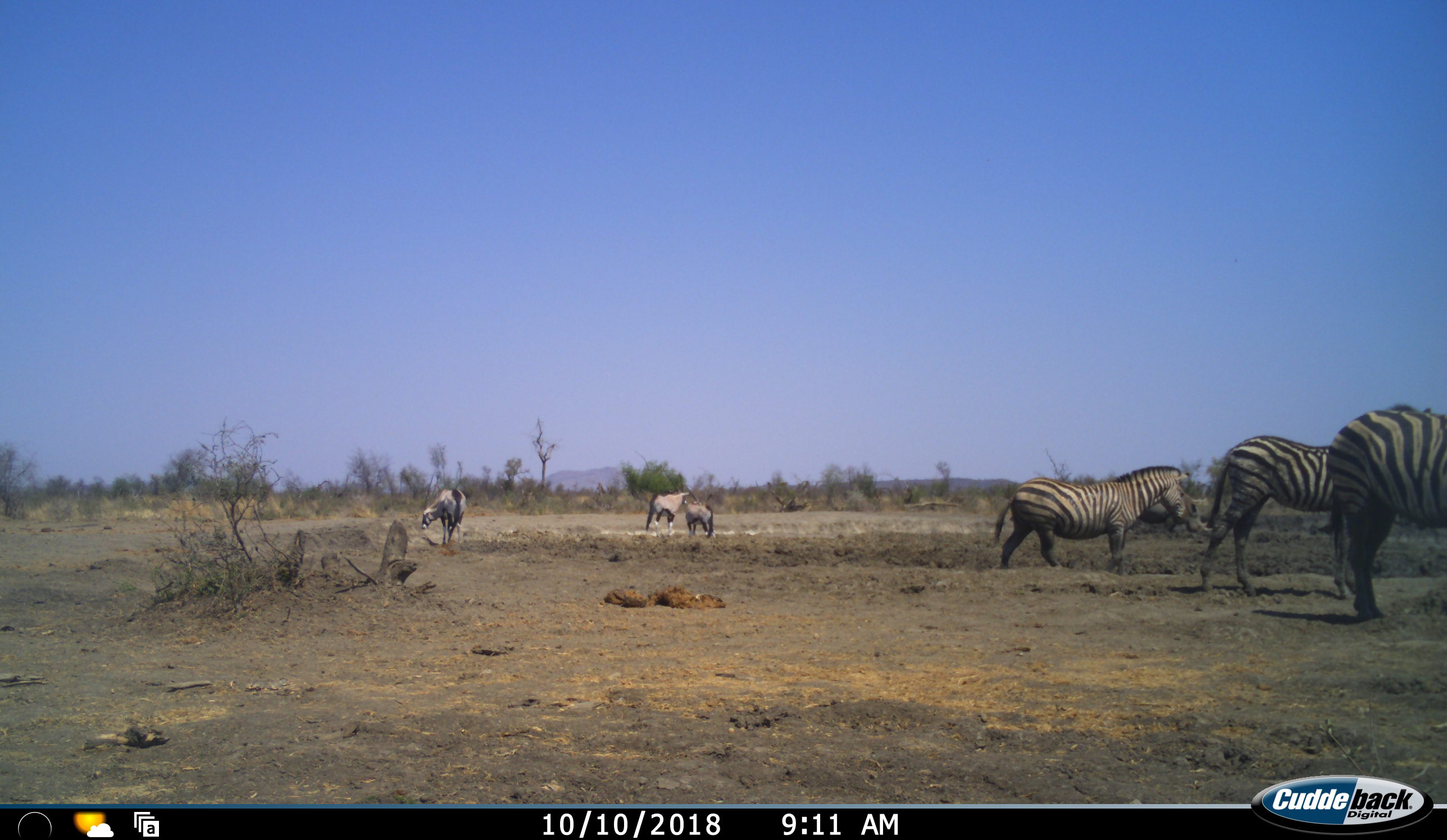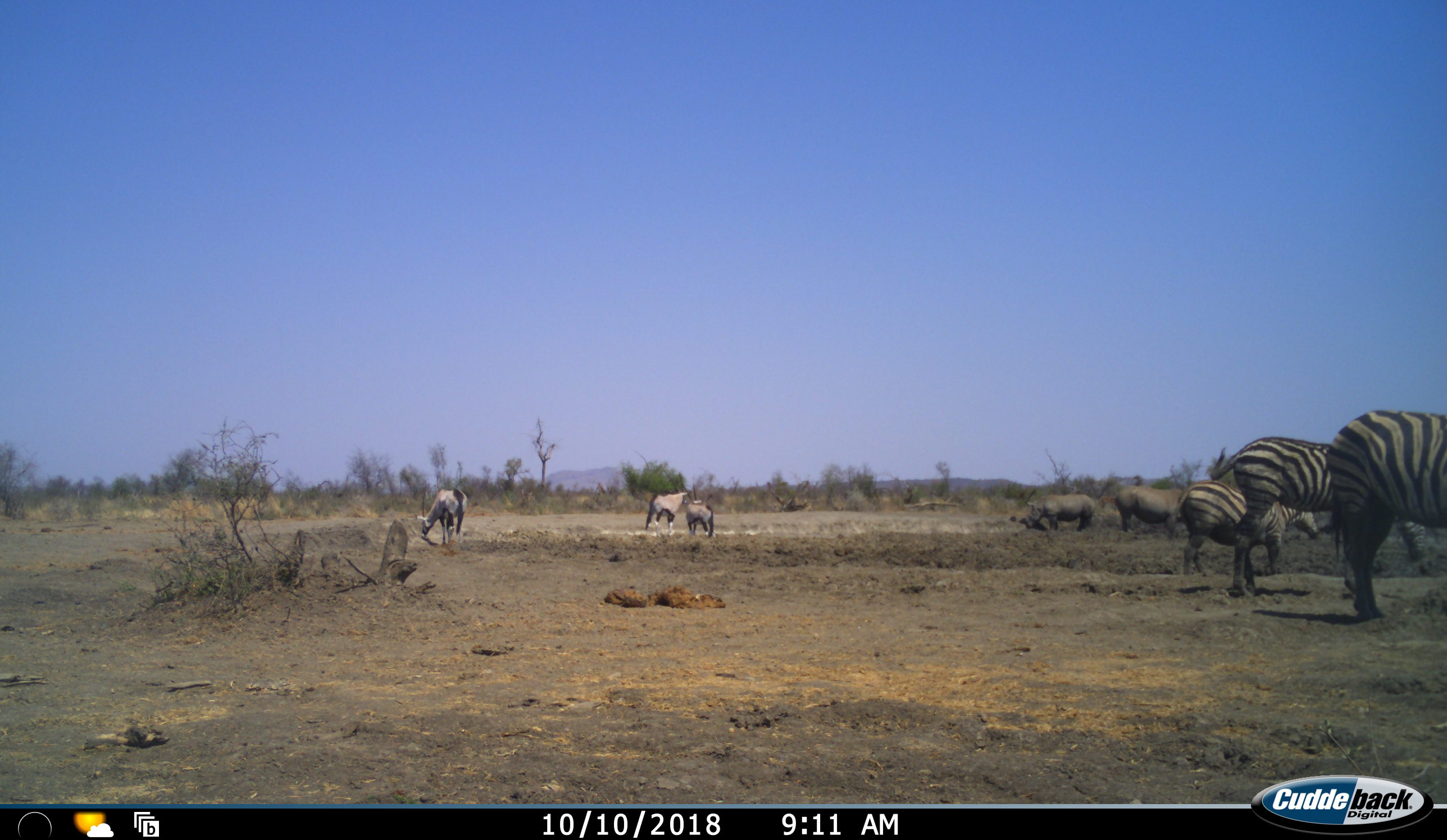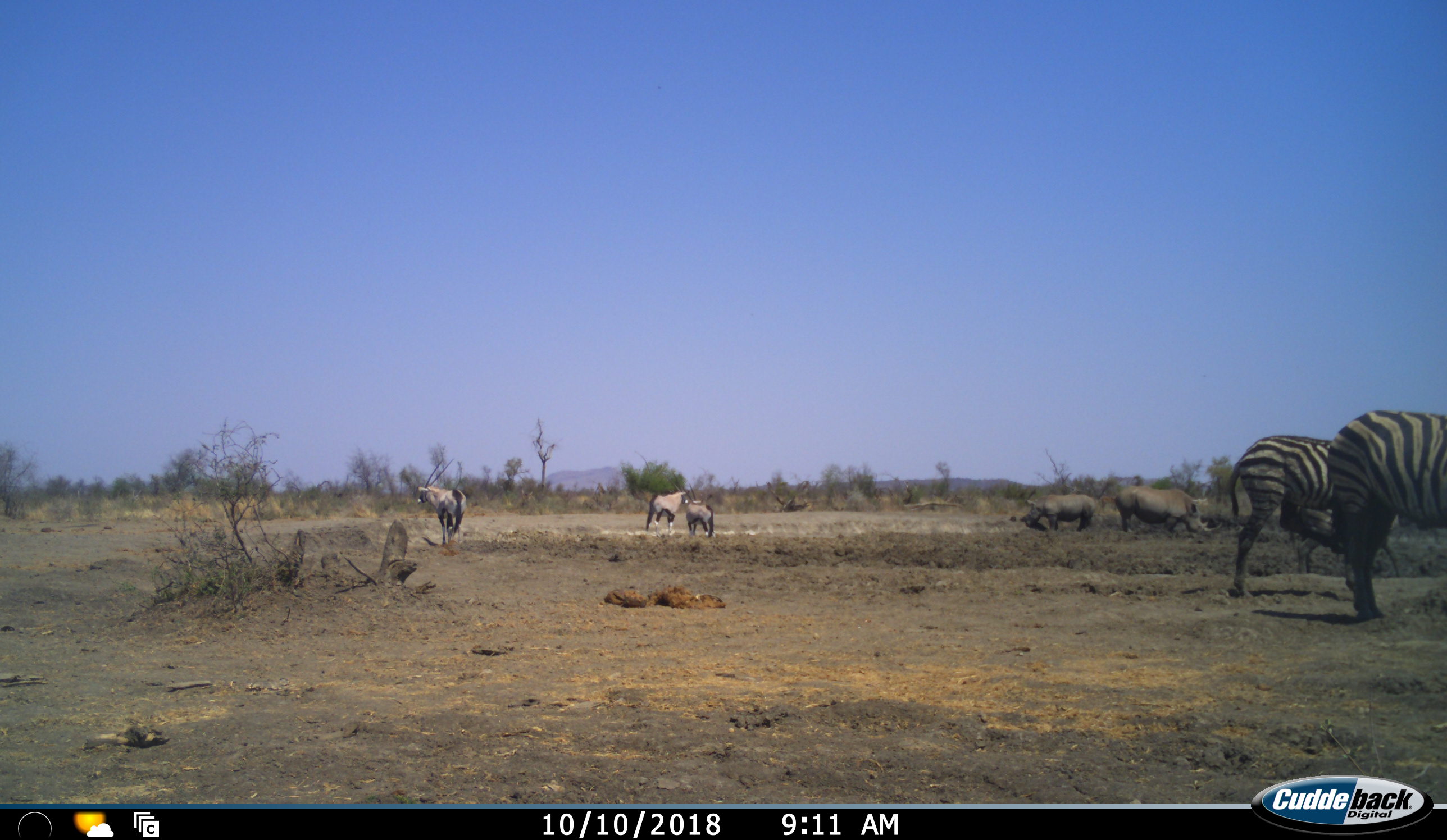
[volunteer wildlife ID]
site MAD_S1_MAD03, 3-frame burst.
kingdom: Animalia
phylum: Chordata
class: Mammalia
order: Artiodactyla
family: Bovidae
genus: Oryx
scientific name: Oryx gazella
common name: gemsbok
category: oryx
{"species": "oryx (gemsbok) (Oryx gazella)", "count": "3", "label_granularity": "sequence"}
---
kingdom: Animalia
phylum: Chordata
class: Mammalia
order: Perissodactyla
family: Rhinocerotidae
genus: Ceratotherium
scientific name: Ceratotherium simum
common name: white rhinoceros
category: rhinoceroswhite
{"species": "rhinoceroswhite (white rhinoceros) (Ceratotherium simum)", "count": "2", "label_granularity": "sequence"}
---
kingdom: Animalia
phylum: Chordata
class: Mammalia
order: Perissodactyla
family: Equidae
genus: Equus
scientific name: Equus quagga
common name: plains zebra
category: zebraplains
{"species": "zebraplains (plains zebra) (Equus quagga)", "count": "3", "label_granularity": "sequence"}